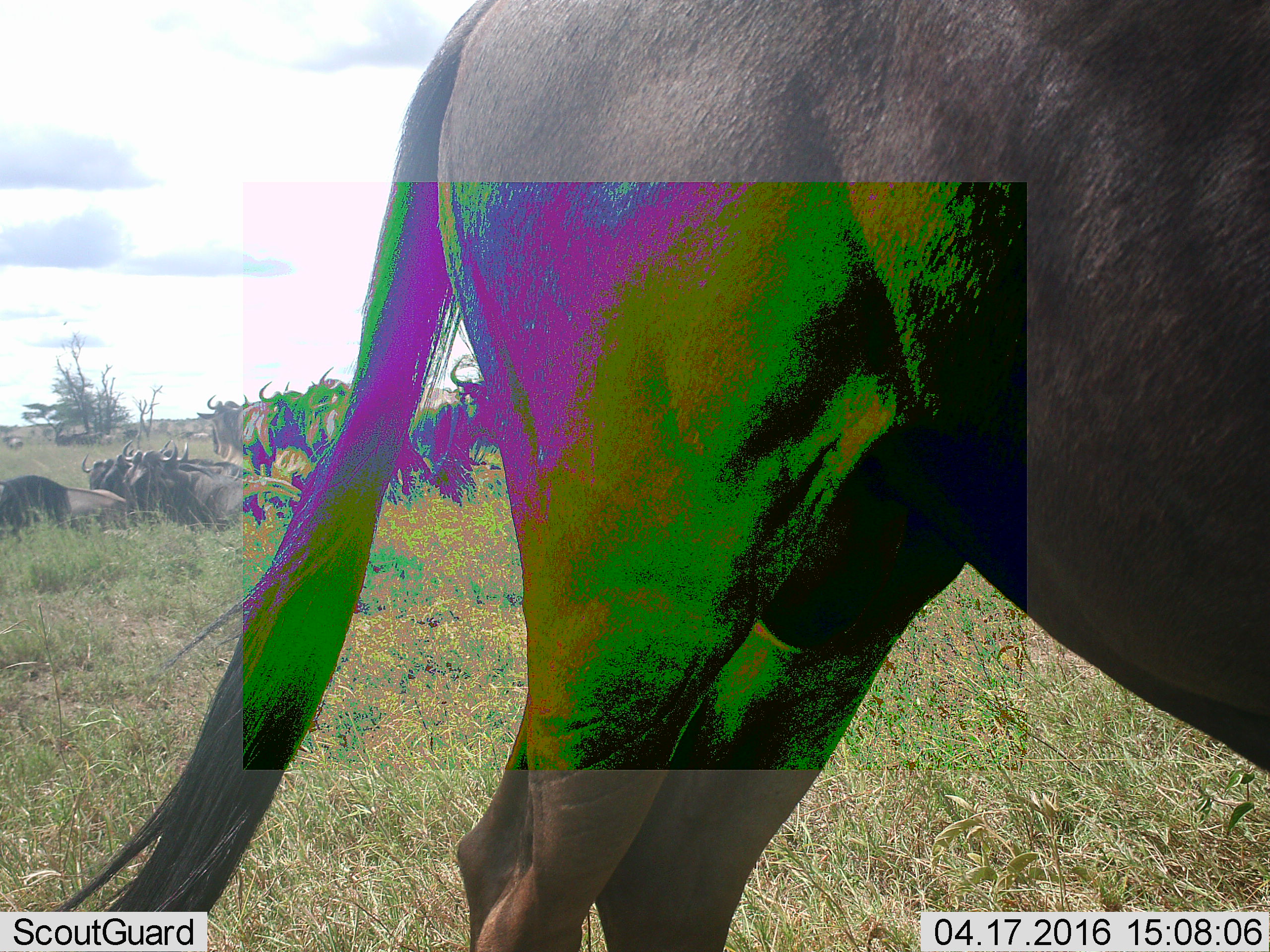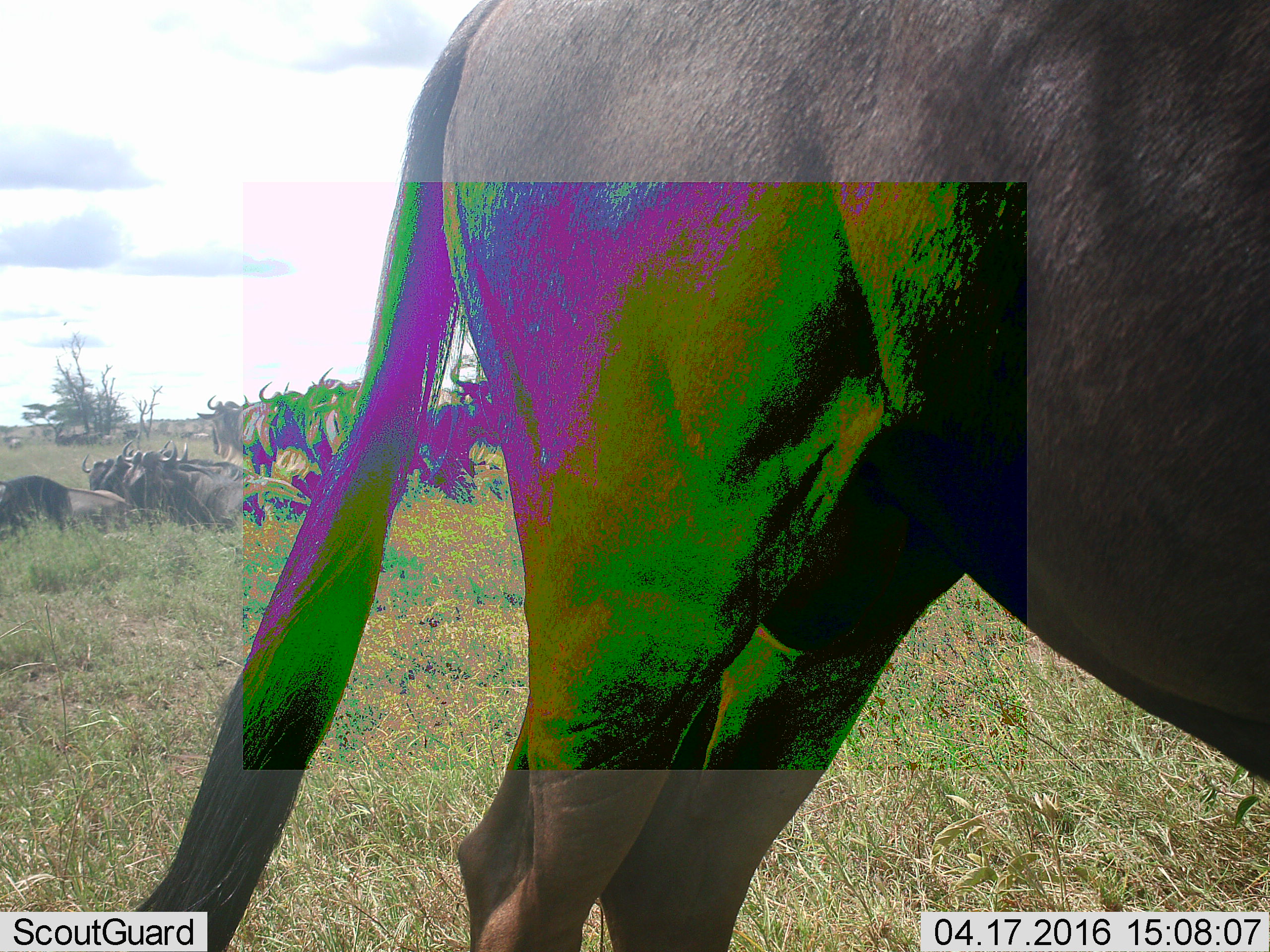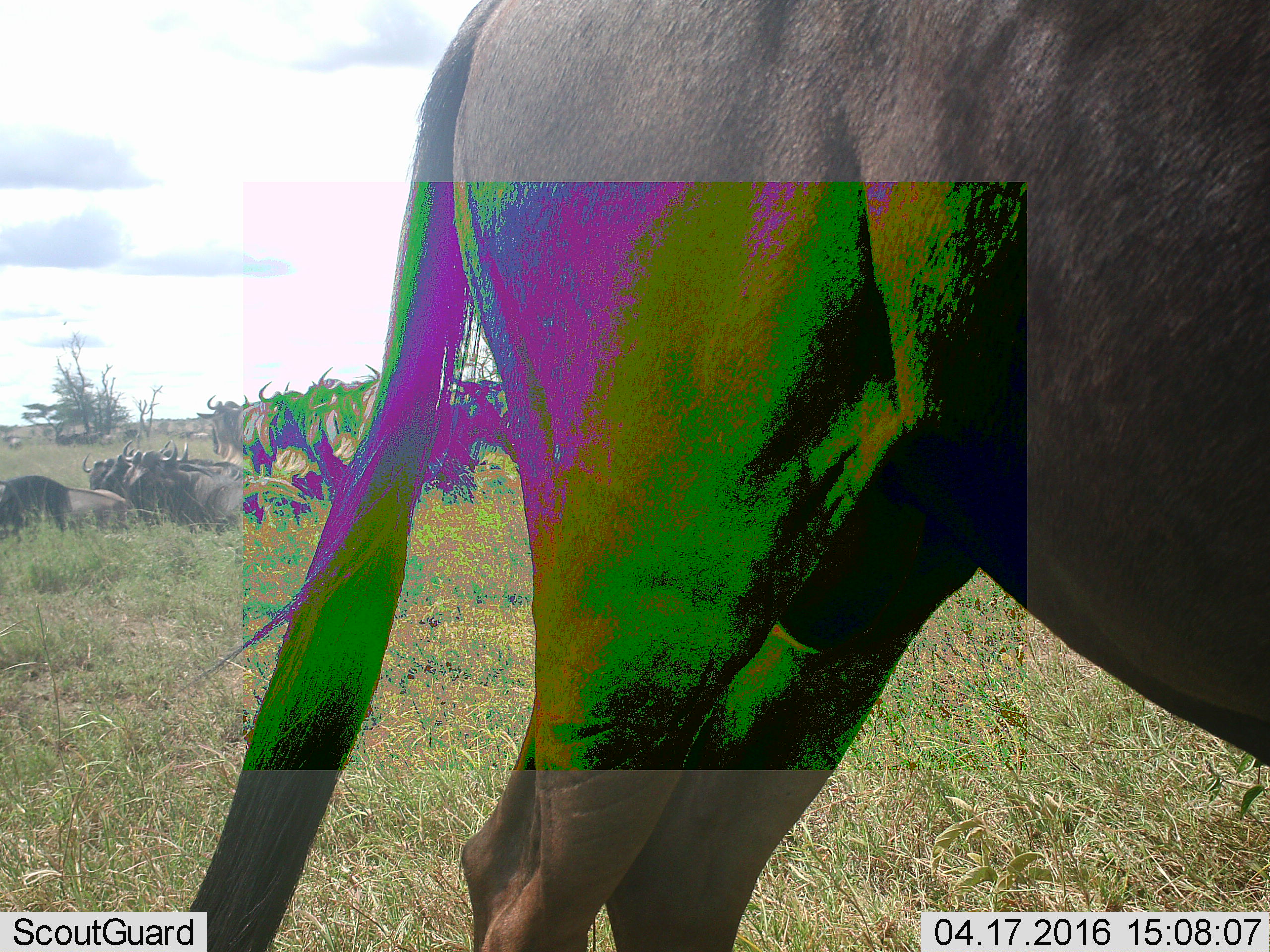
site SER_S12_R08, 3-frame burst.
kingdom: Animalia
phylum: Chordata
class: Mammalia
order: Artiodactyla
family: Bovidae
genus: Connochaetes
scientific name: Connochaetes taurinus taurinus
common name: blue wildebeest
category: wildebeestblue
Wildebeestblue (blue wildebeest) (Connochaetes taurinus taurinus), count 11-50. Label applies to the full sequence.